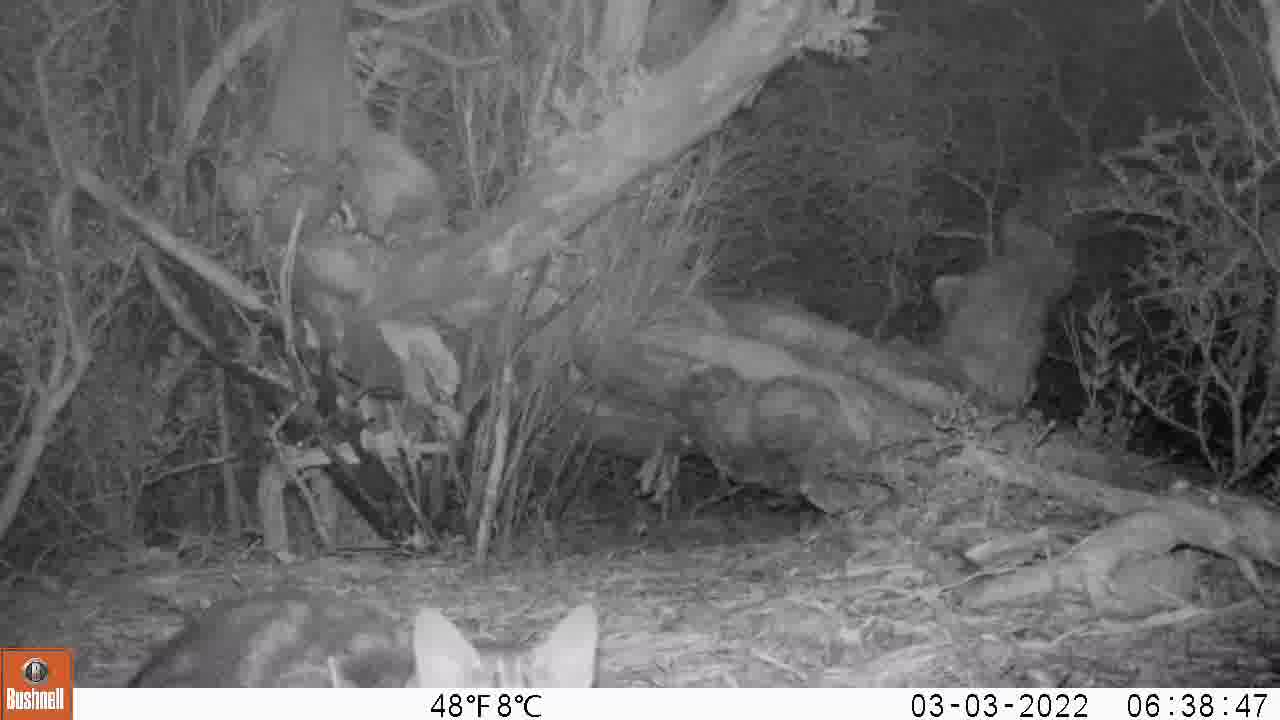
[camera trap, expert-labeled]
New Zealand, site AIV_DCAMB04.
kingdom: Animalia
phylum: Chordata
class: Mammalia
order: Carnivora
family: Felidae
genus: Felis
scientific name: Felis catus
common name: domestic cat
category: cat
Cat (domestic cat) (Felis catus).